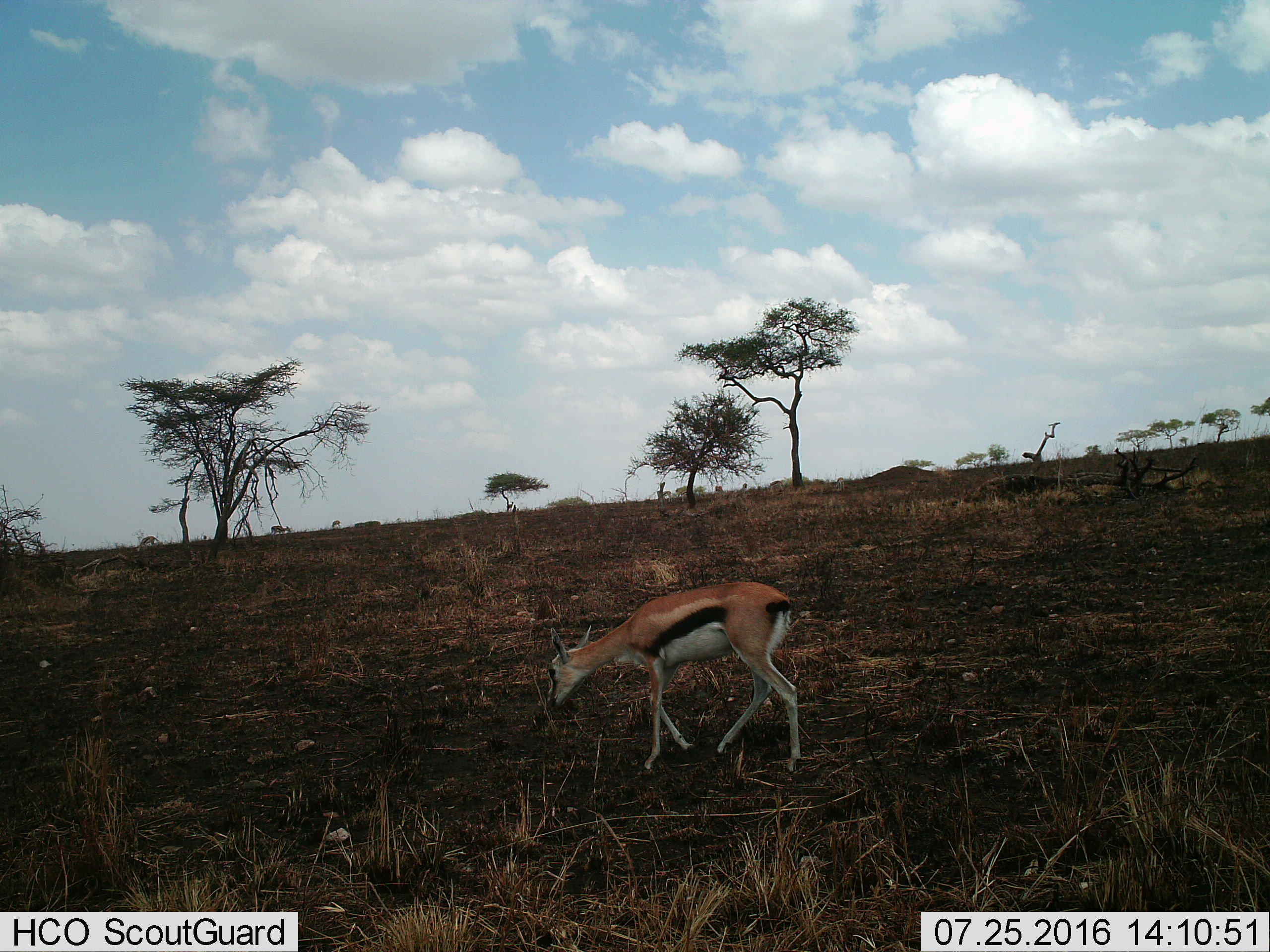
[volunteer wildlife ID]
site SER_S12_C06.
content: unidentified animal